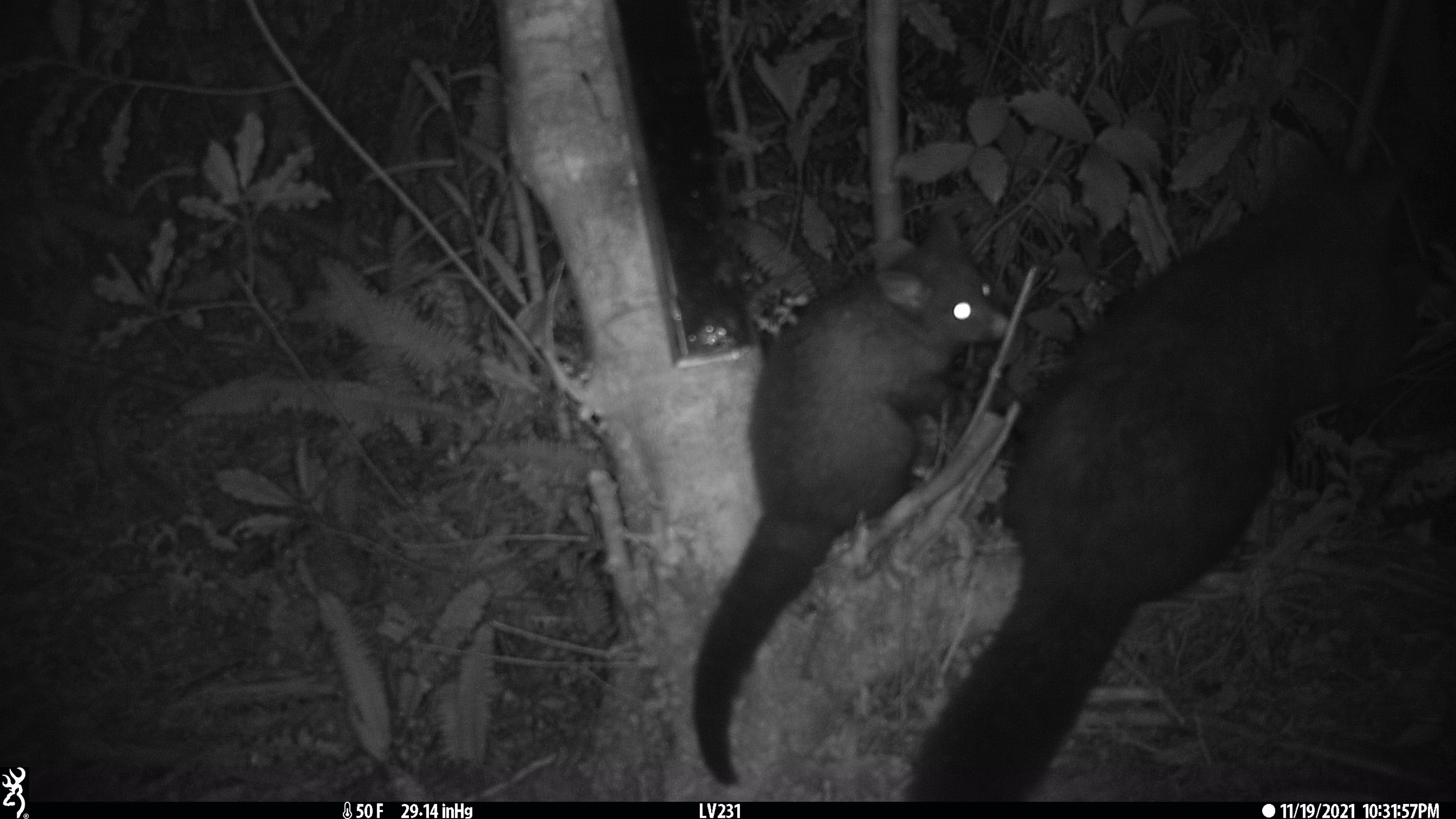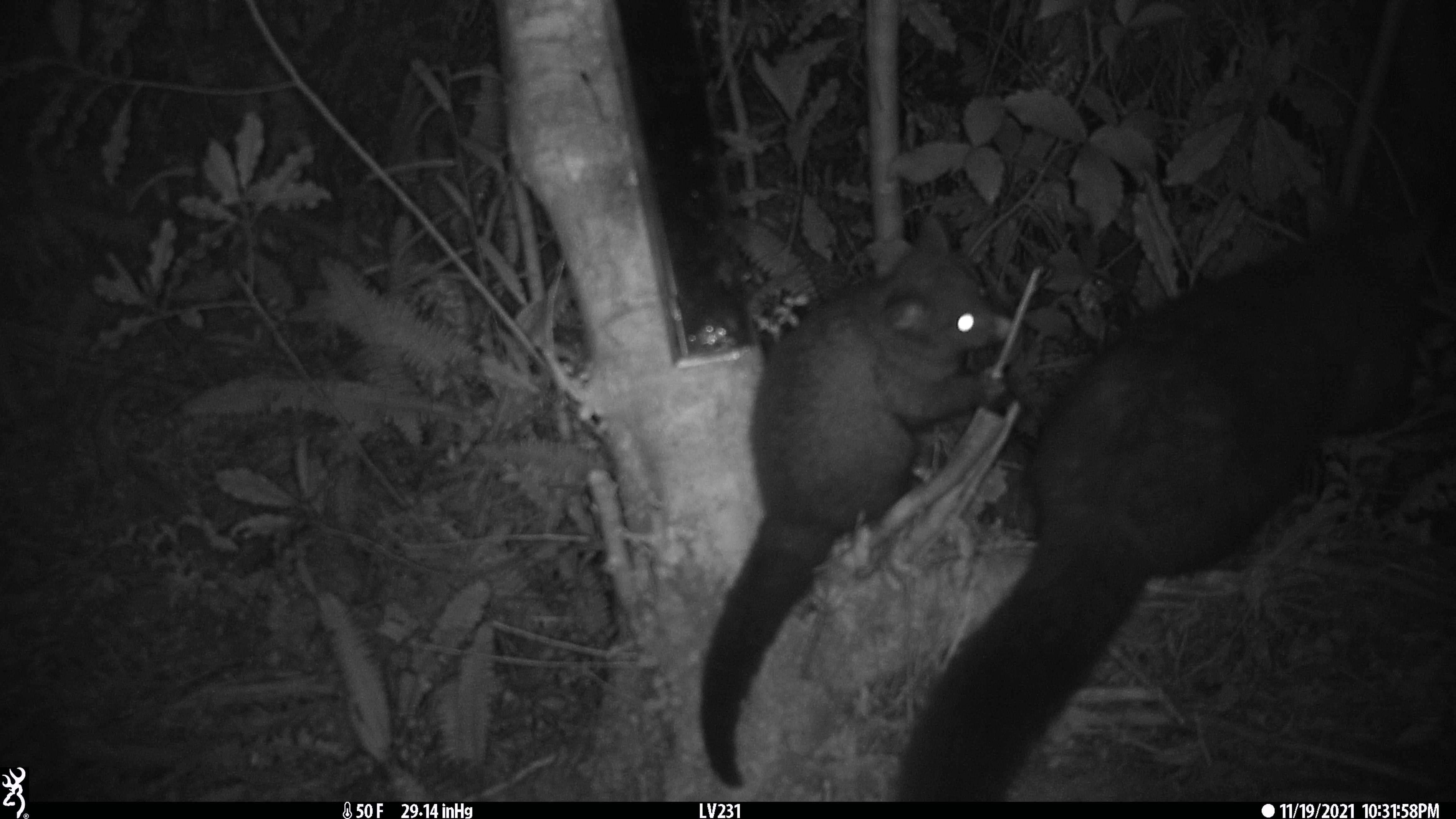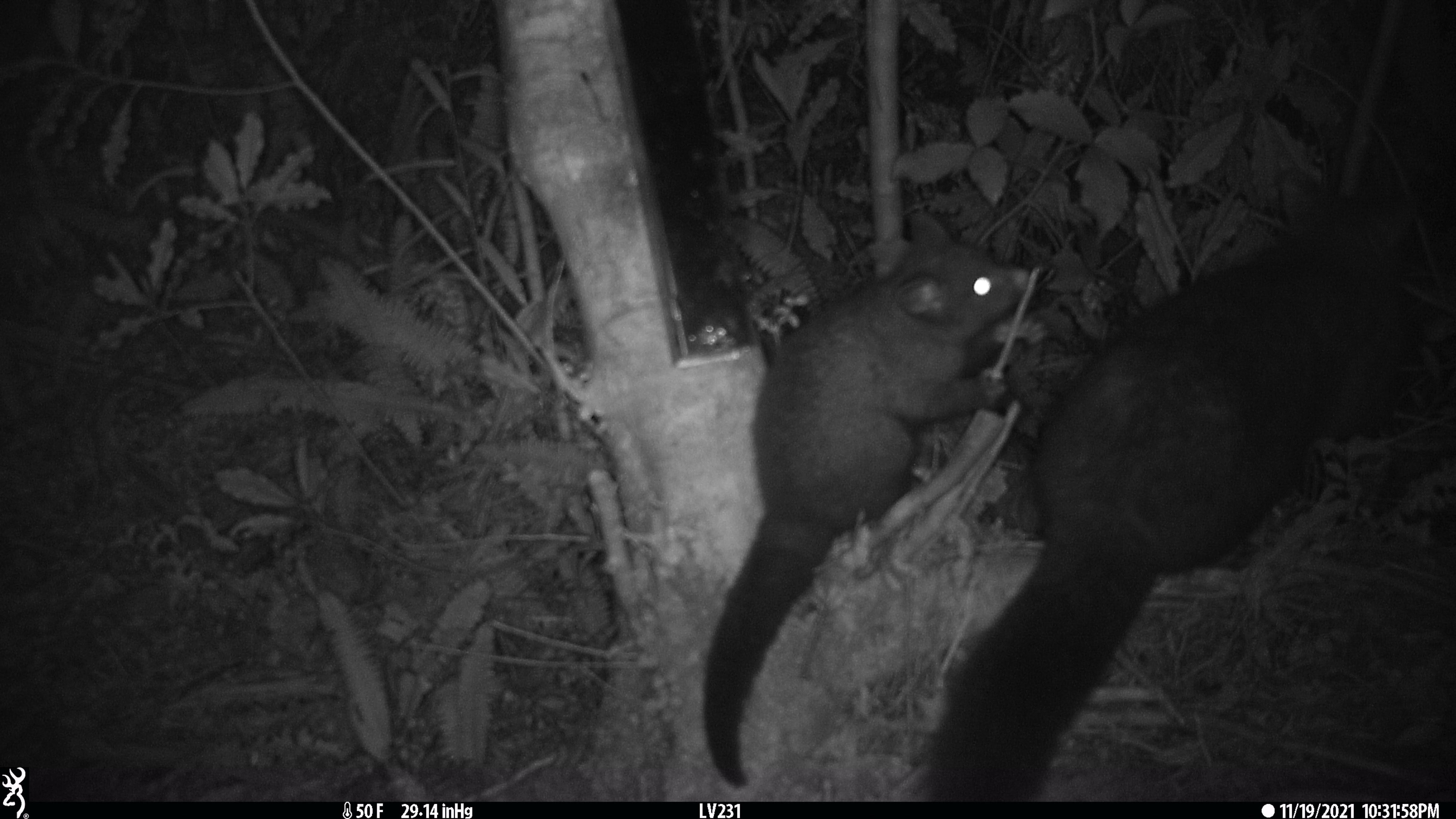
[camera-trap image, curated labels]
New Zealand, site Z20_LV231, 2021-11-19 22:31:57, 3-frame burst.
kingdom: Animalia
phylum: Chordata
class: Mammalia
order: Diprotodontia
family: Phalangeridae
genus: Trichosurus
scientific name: Trichosurus vulpecula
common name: common brushtail possum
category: possum